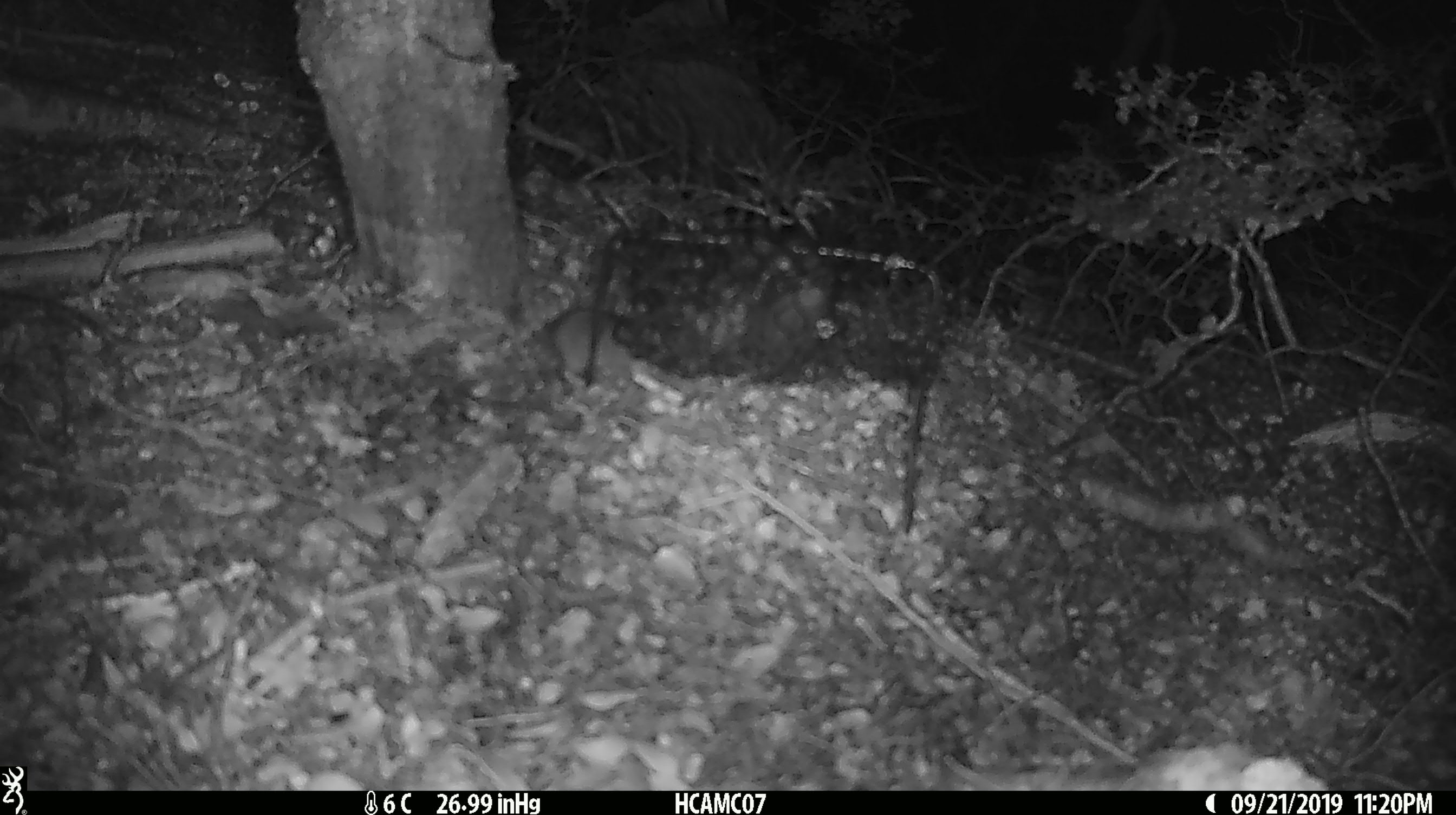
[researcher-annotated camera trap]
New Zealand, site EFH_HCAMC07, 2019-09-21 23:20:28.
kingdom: Animalia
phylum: Chordata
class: Mammalia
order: Rodentia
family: Muridae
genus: Mus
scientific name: Mus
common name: mouse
Mouse (Mus).